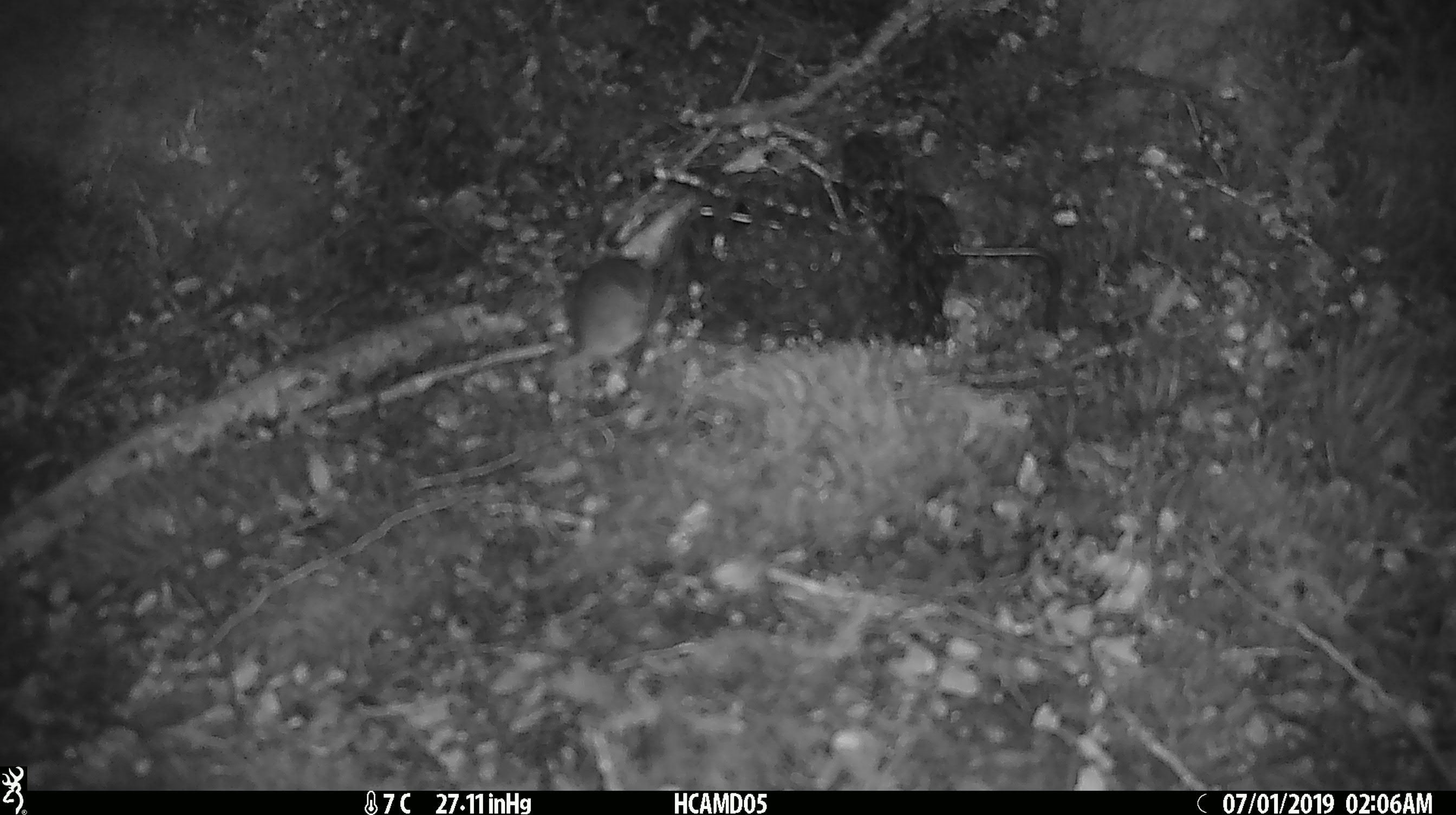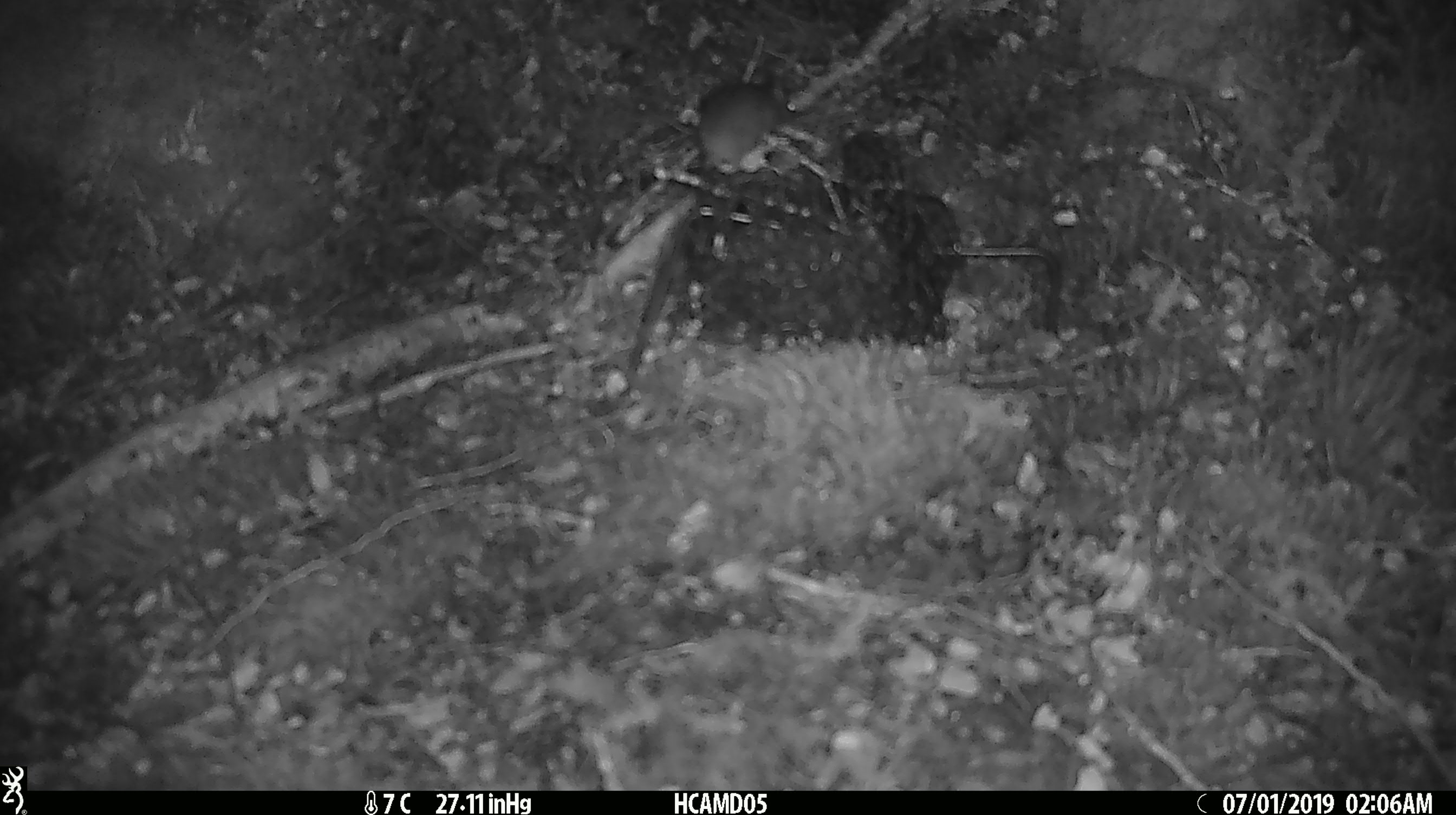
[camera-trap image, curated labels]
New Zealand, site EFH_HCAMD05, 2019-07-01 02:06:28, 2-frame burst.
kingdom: Animalia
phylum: Chordata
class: Mammalia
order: Rodentia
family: Muridae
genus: Mus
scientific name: Mus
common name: mouse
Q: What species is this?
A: Mouse (Mus).